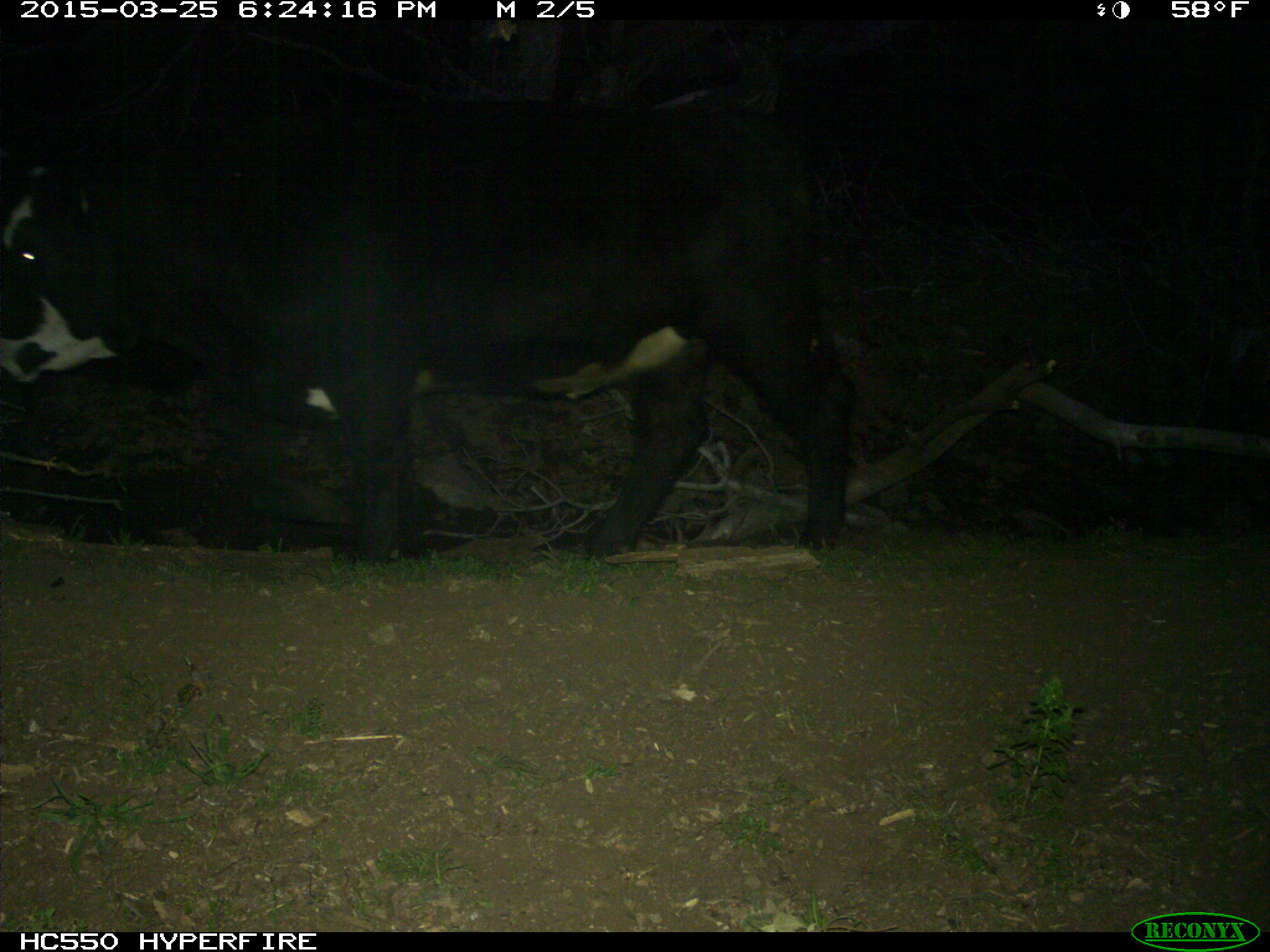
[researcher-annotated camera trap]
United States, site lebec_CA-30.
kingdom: Animalia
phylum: Chordata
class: Mammalia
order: Artiodactyla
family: Bovidae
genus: Bos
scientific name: Bos taurus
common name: domestic cow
Bos taurus (domestic cow).